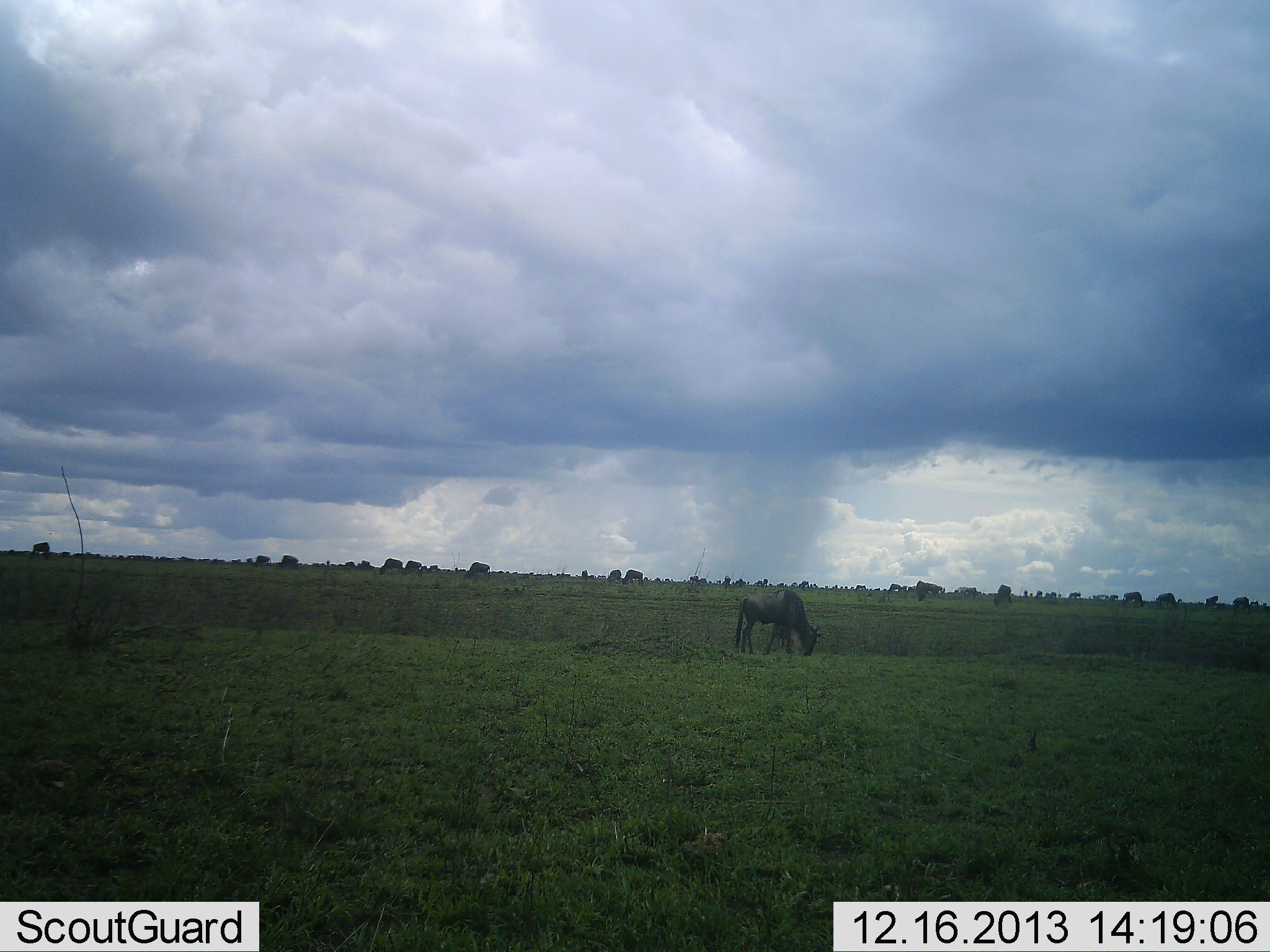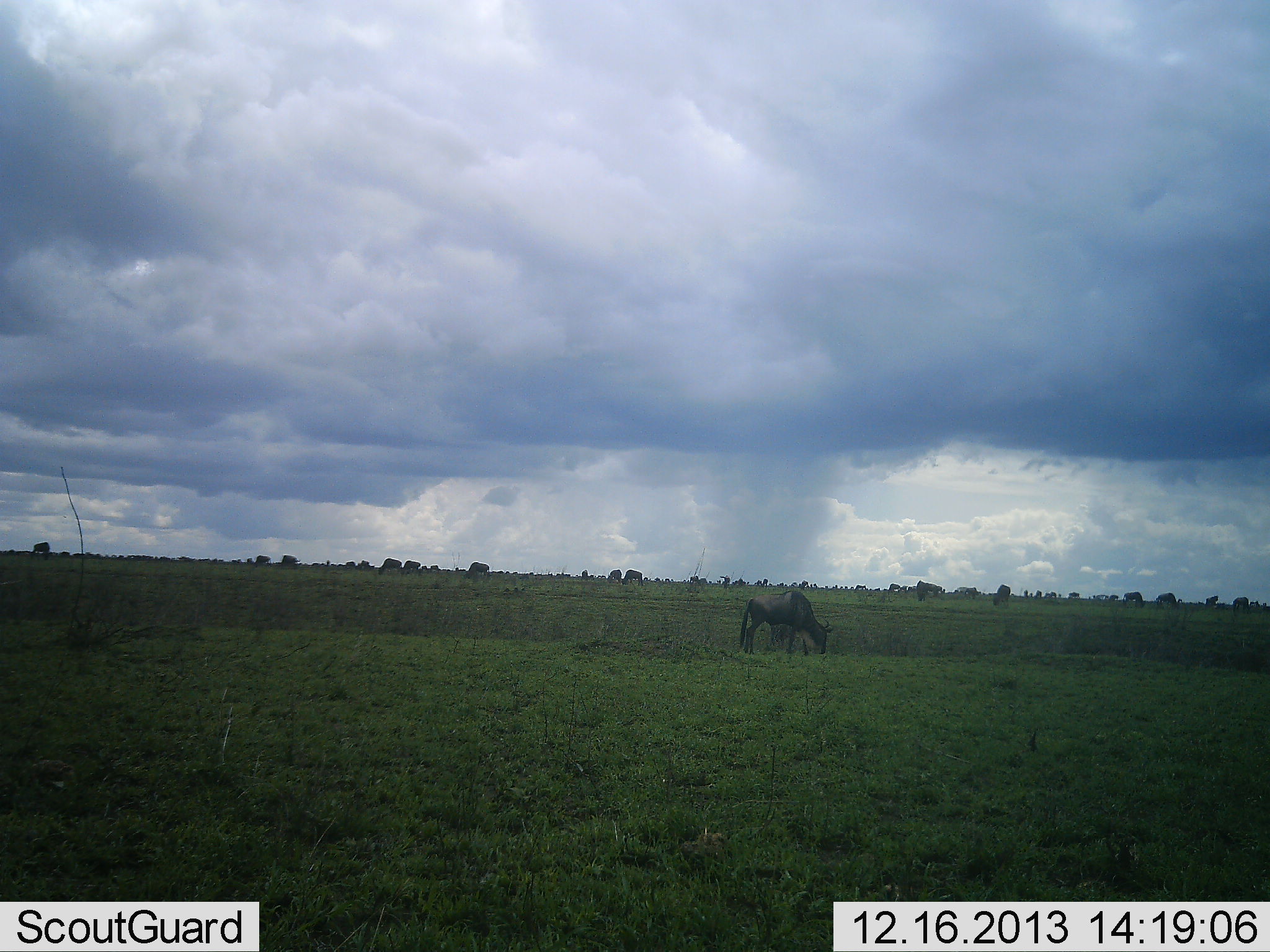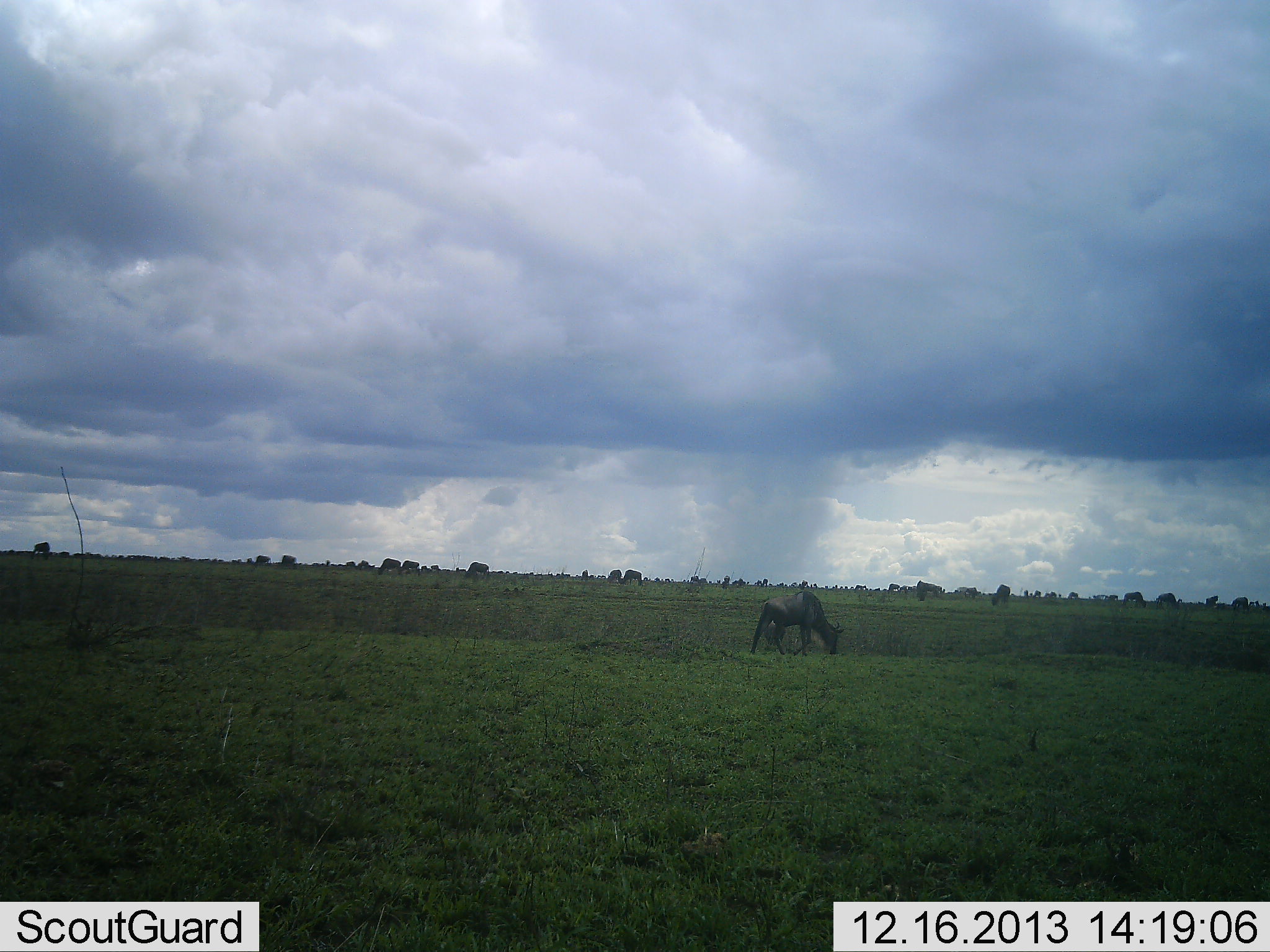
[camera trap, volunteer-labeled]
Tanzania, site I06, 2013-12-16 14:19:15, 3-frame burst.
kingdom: Animalia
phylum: Chordata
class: Mammalia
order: Artiodactyla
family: Bovidae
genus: Connochaetes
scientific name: Connochaetes taurinus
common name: blue wildebeest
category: wildebeest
Wildebeest (blue wildebeest) (Connochaetes taurinus), count 1. Behavior (volunteer vote fractions): standing 27%, resting 9%, moving 9%, interacting 0%. Young present (vote fraction): 0%. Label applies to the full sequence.